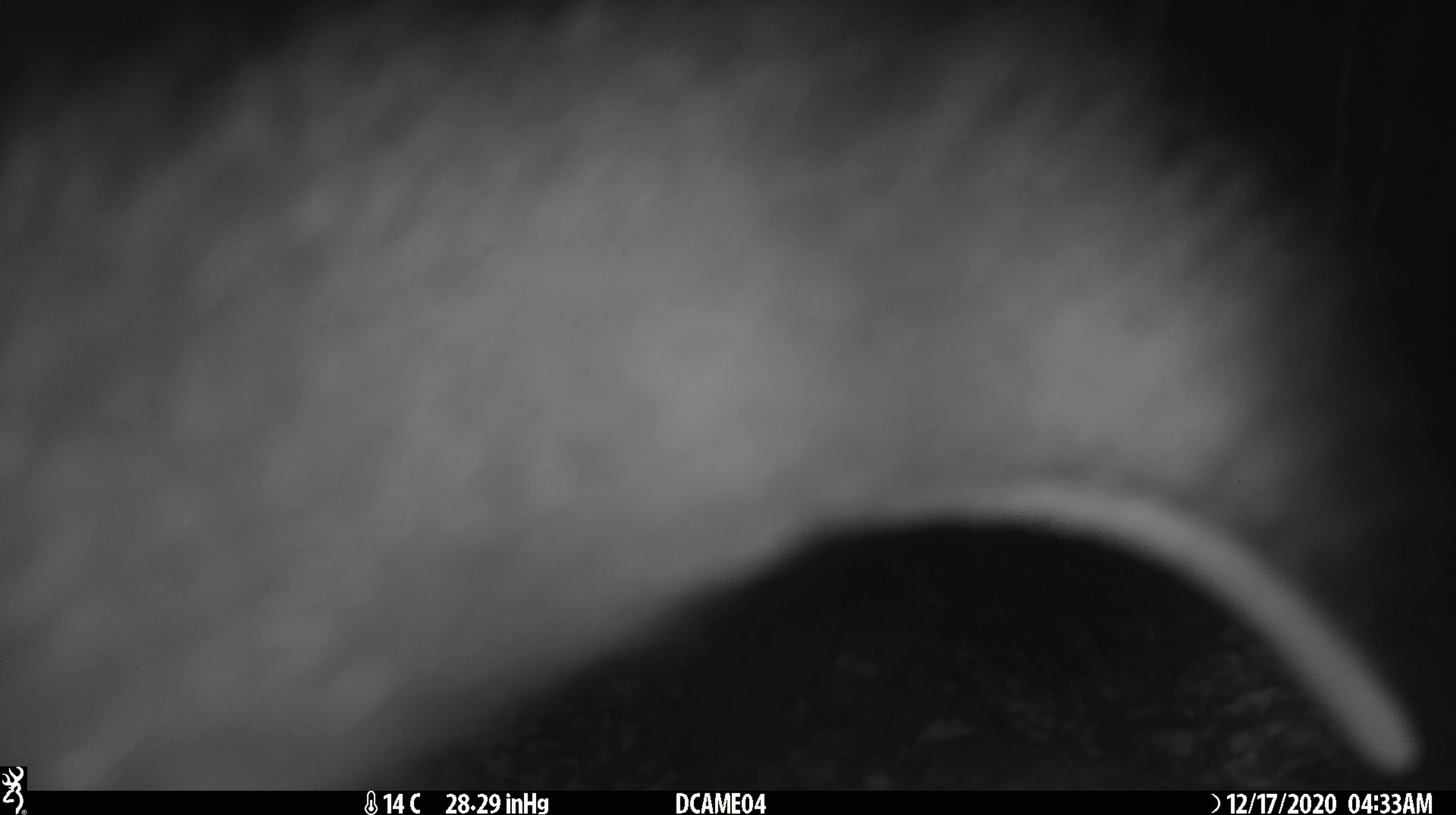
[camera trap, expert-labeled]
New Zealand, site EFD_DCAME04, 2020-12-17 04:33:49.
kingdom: Animalia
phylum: Chordata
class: Mammalia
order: Diprotodontia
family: Phalangeridae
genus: Trichosurus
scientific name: Trichosurus vulpecula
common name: common brushtail possum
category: possum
Possum (common brushtail possum) (Trichosurus vulpecula).